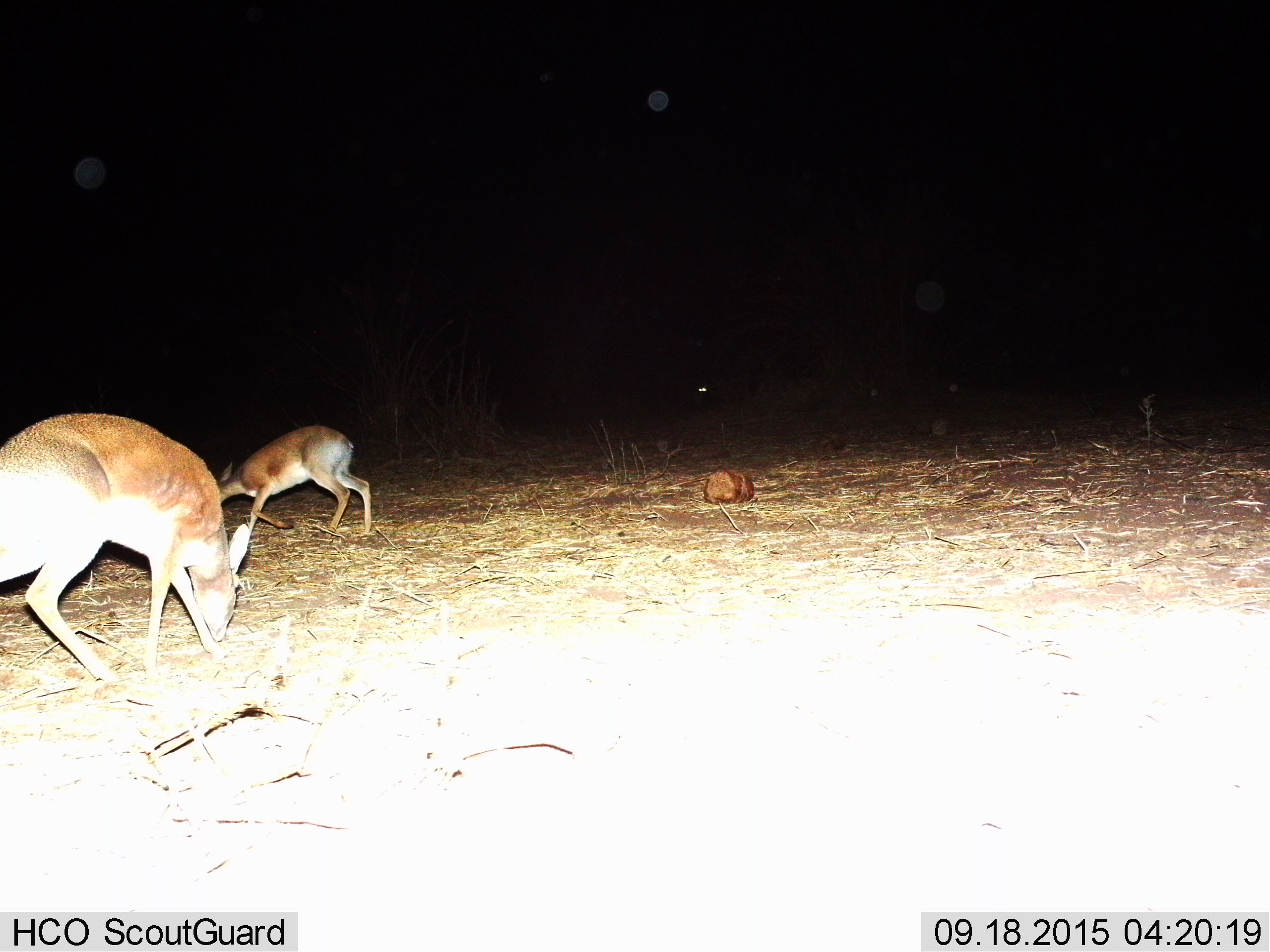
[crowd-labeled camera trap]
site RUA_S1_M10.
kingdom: Animalia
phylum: Chordata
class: Mammalia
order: Artiodactyla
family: Bovidae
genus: Madoqua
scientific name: Madoqua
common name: dik-dik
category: dikdik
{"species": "dikdik (dik-dik) (Madoqua)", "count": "2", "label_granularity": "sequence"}